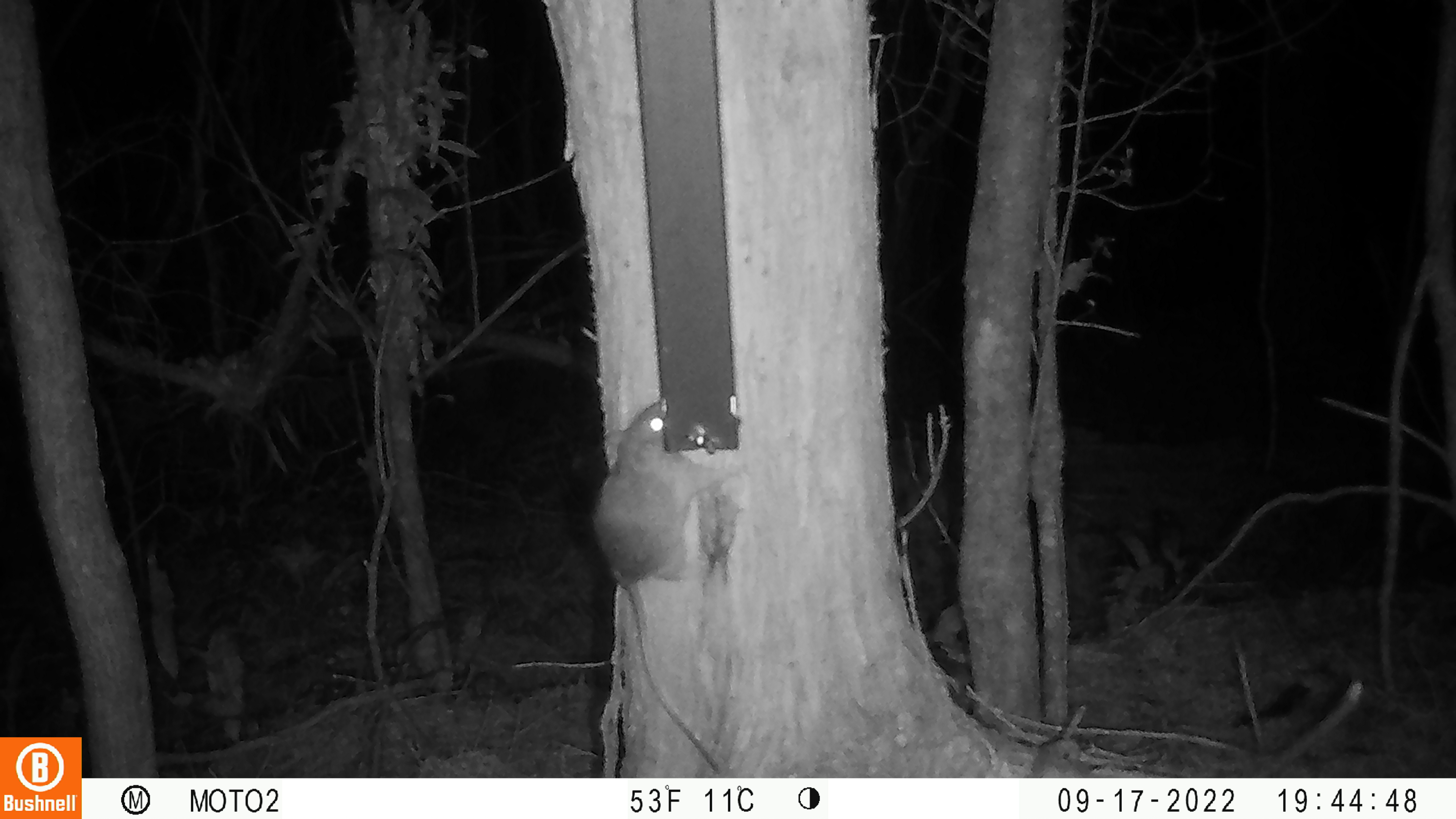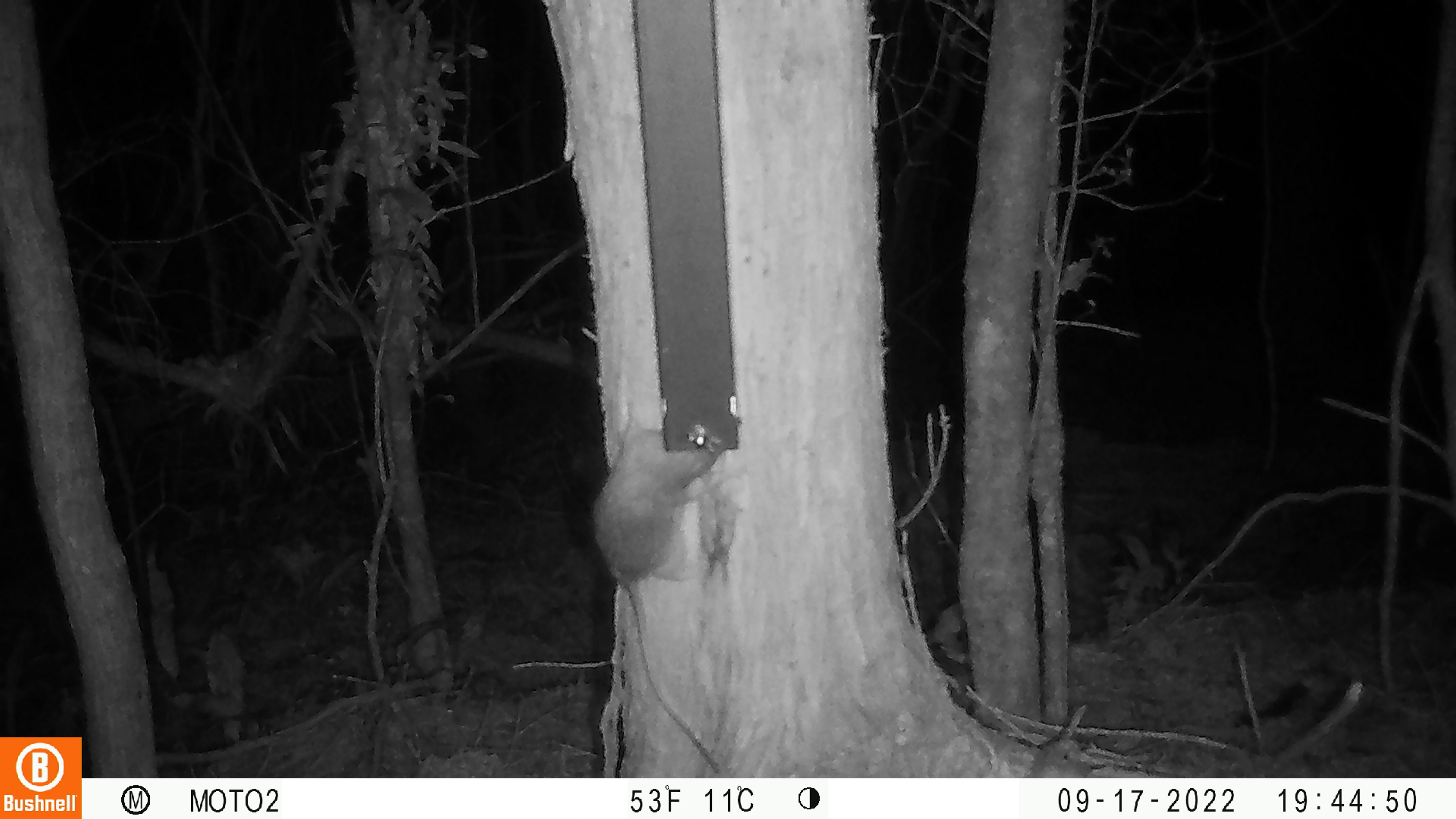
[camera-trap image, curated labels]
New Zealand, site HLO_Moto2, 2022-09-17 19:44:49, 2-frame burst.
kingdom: Animalia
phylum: Chordata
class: Mammalia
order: Rodentia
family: Muridae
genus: Rattus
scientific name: Rattus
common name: rat